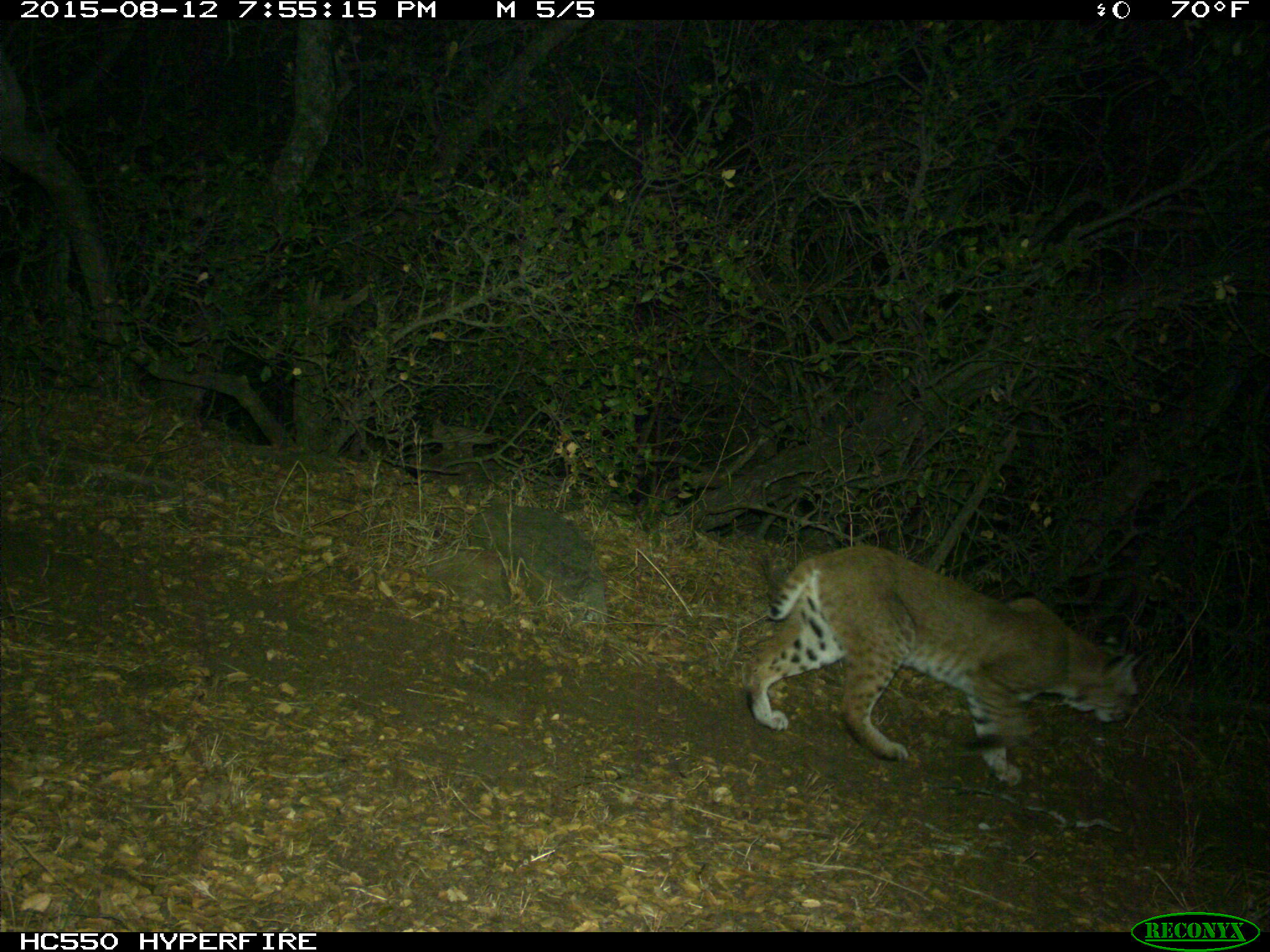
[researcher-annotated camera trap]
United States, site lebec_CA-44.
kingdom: Animalia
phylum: Chordata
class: Mammalia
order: Carnivora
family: Felidae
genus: Lynx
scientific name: Lynx rufus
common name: bobcat